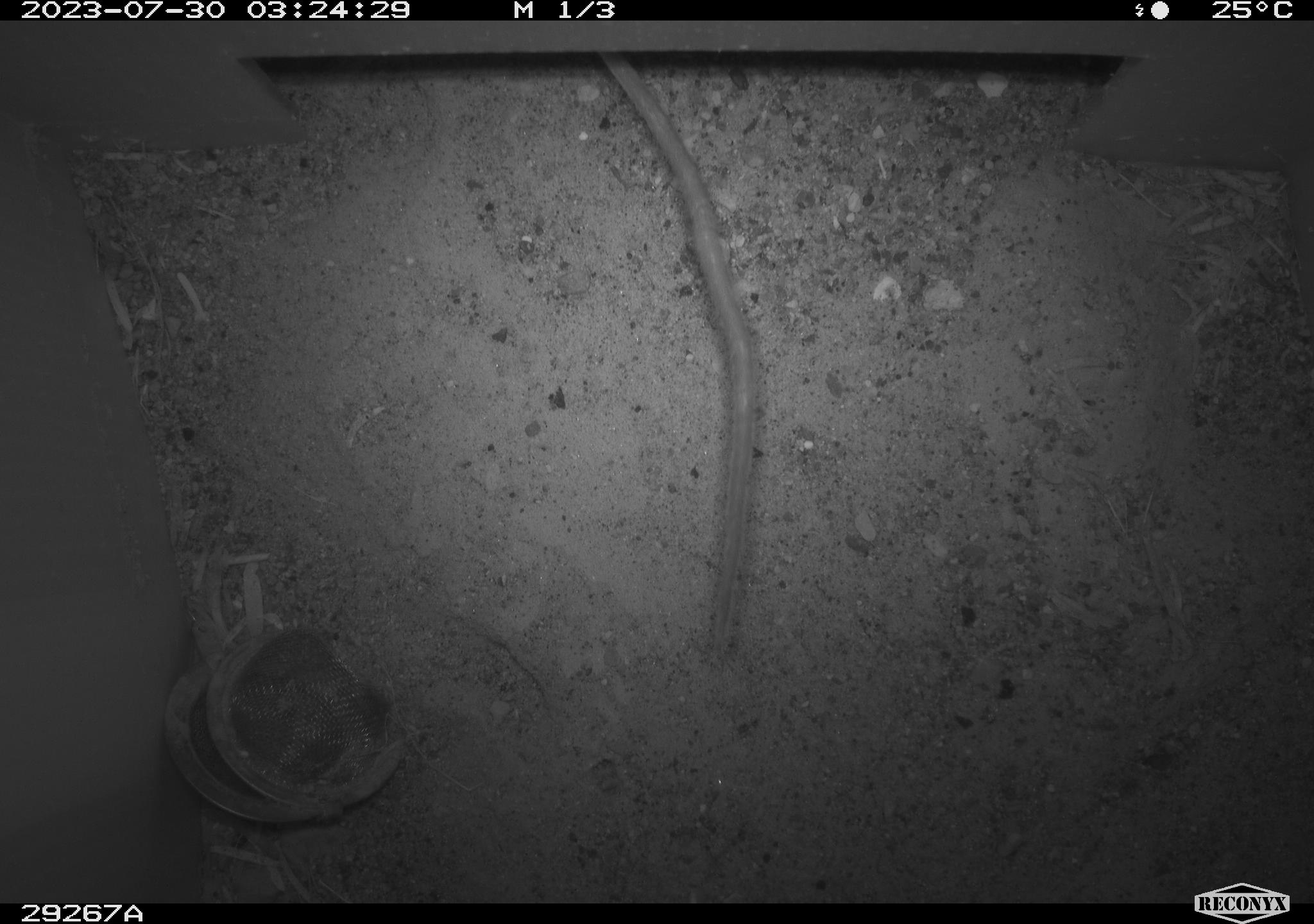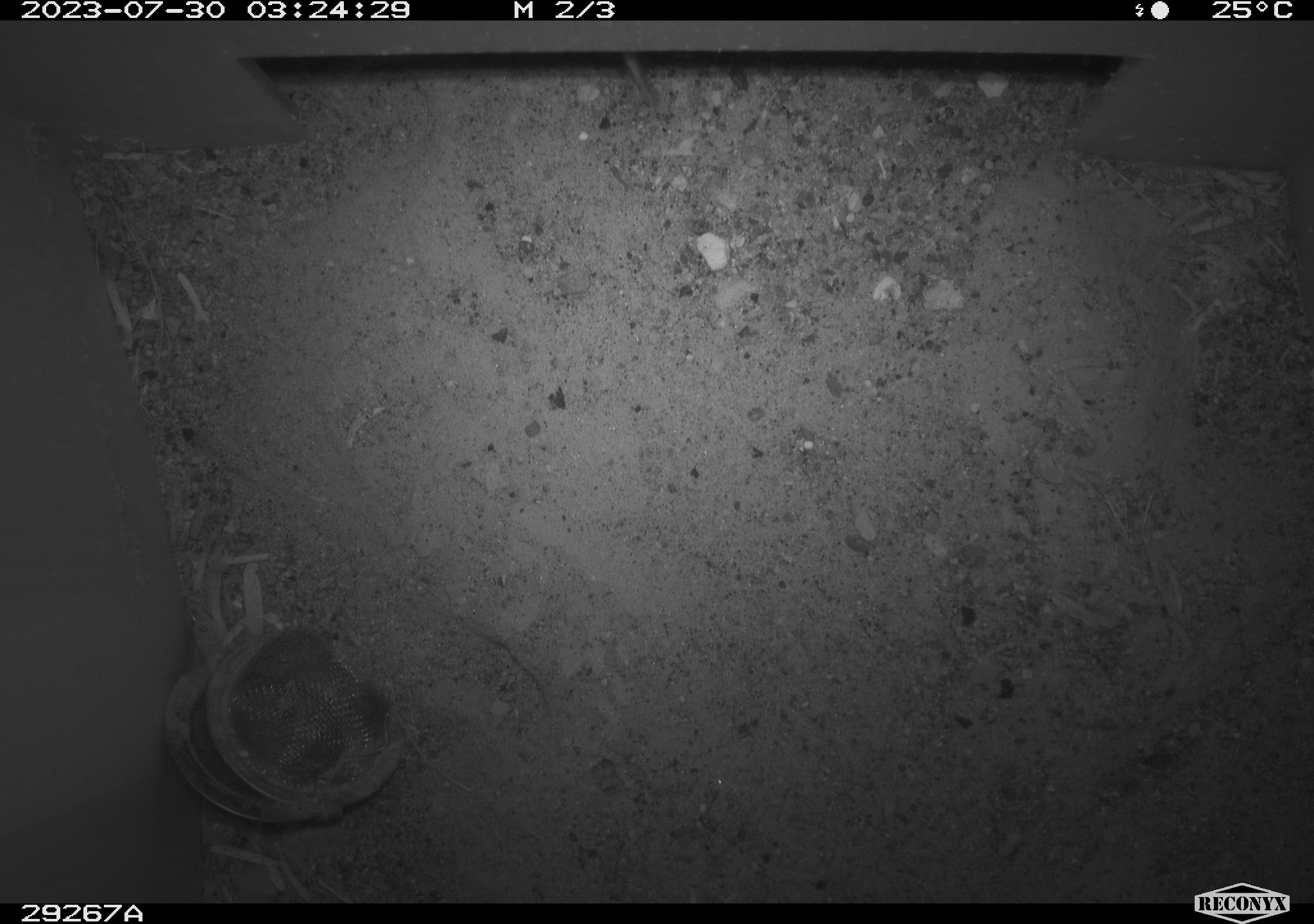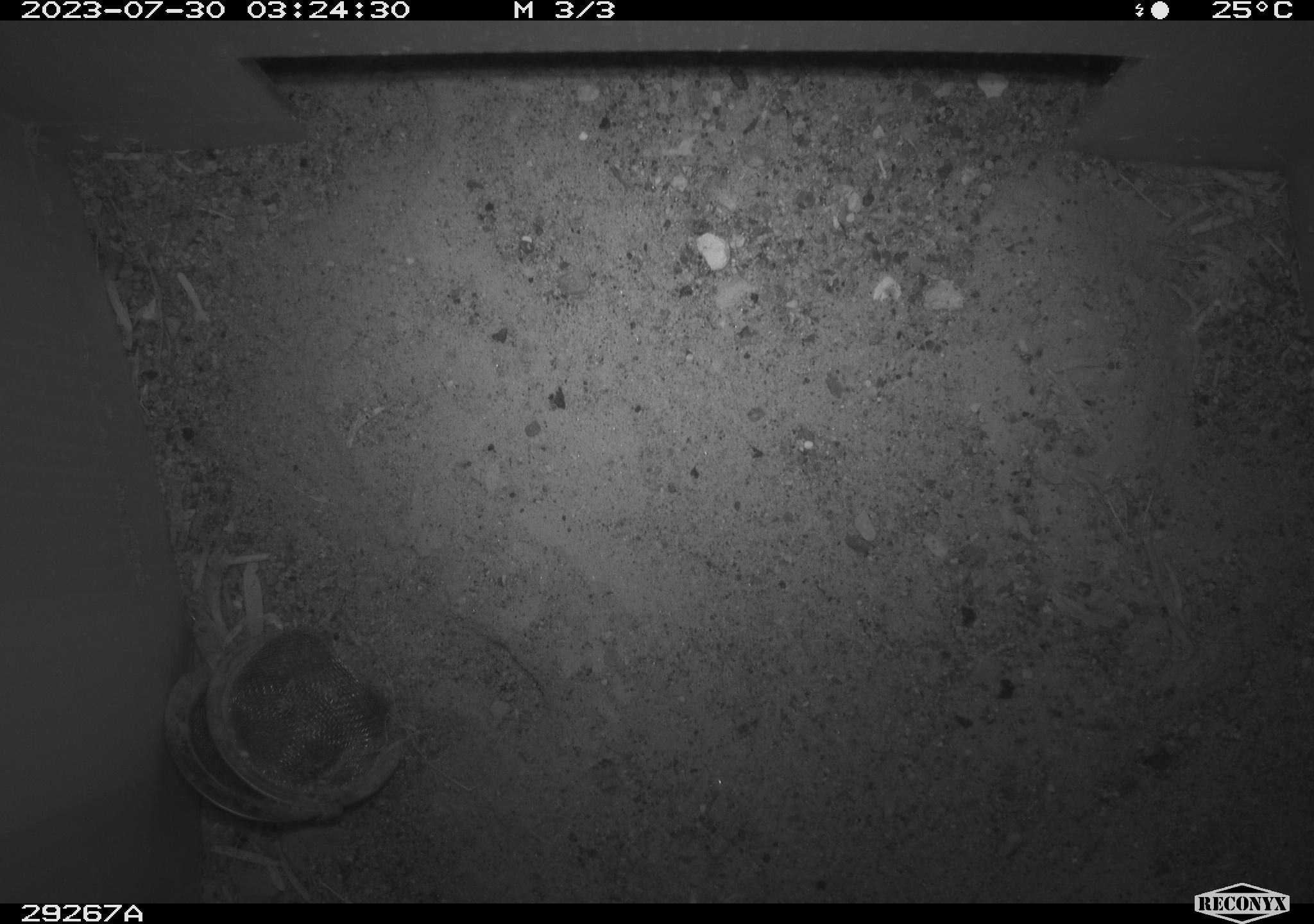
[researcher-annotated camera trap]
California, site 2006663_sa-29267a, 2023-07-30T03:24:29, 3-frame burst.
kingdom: Animalia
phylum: Chordata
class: Mammalia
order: Rodentia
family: Cricetidae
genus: Peromyscus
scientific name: Peromyscus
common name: deer mice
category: peromyscus species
Peromyscus species (deer mice) (Peromyscus).